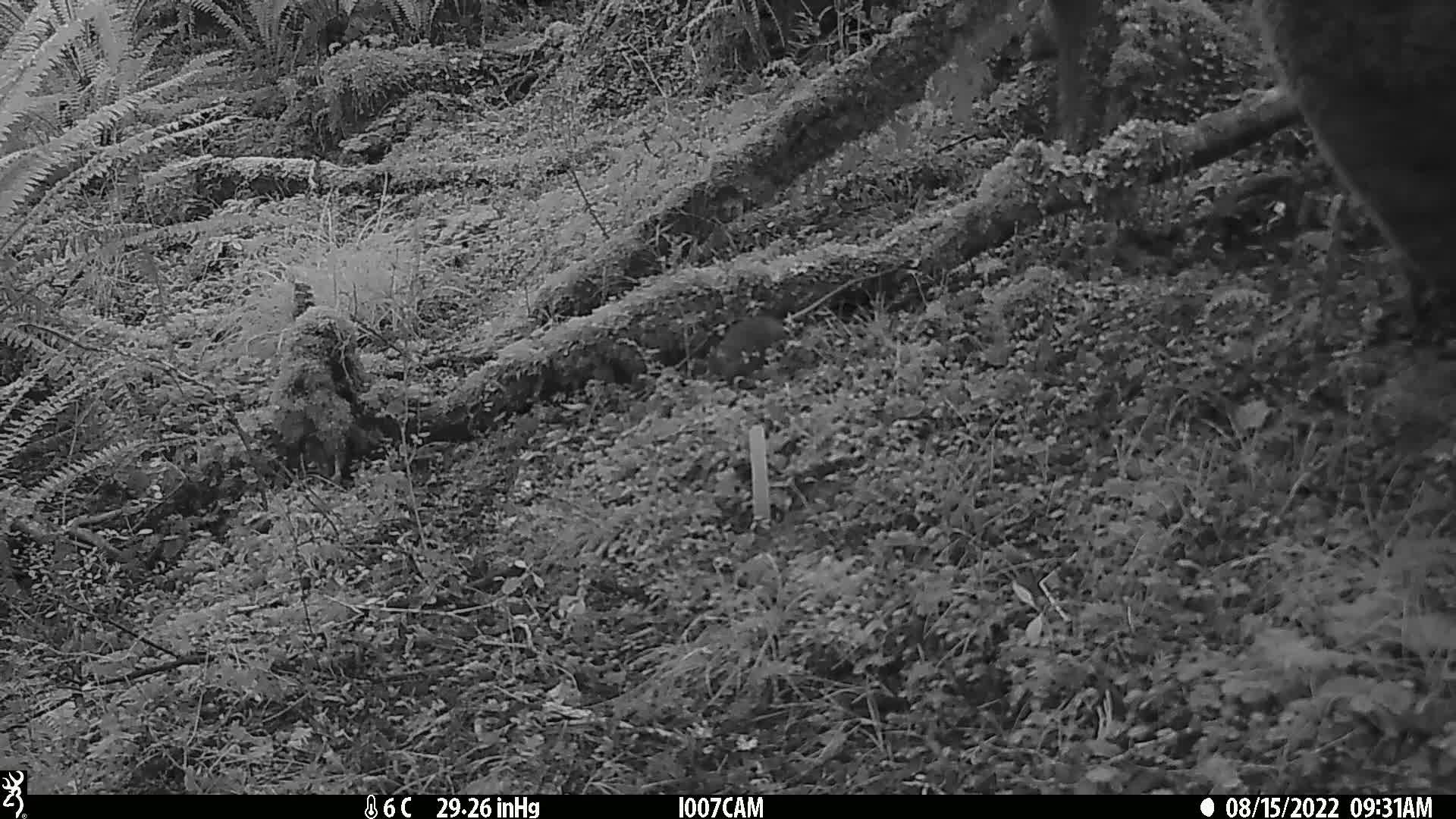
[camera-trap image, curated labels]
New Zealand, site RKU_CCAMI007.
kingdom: Animalia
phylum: Chordata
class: Mammalia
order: Rodentia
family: Muridae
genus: Rattus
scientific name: Rattus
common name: rat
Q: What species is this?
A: Rat (Rattus).